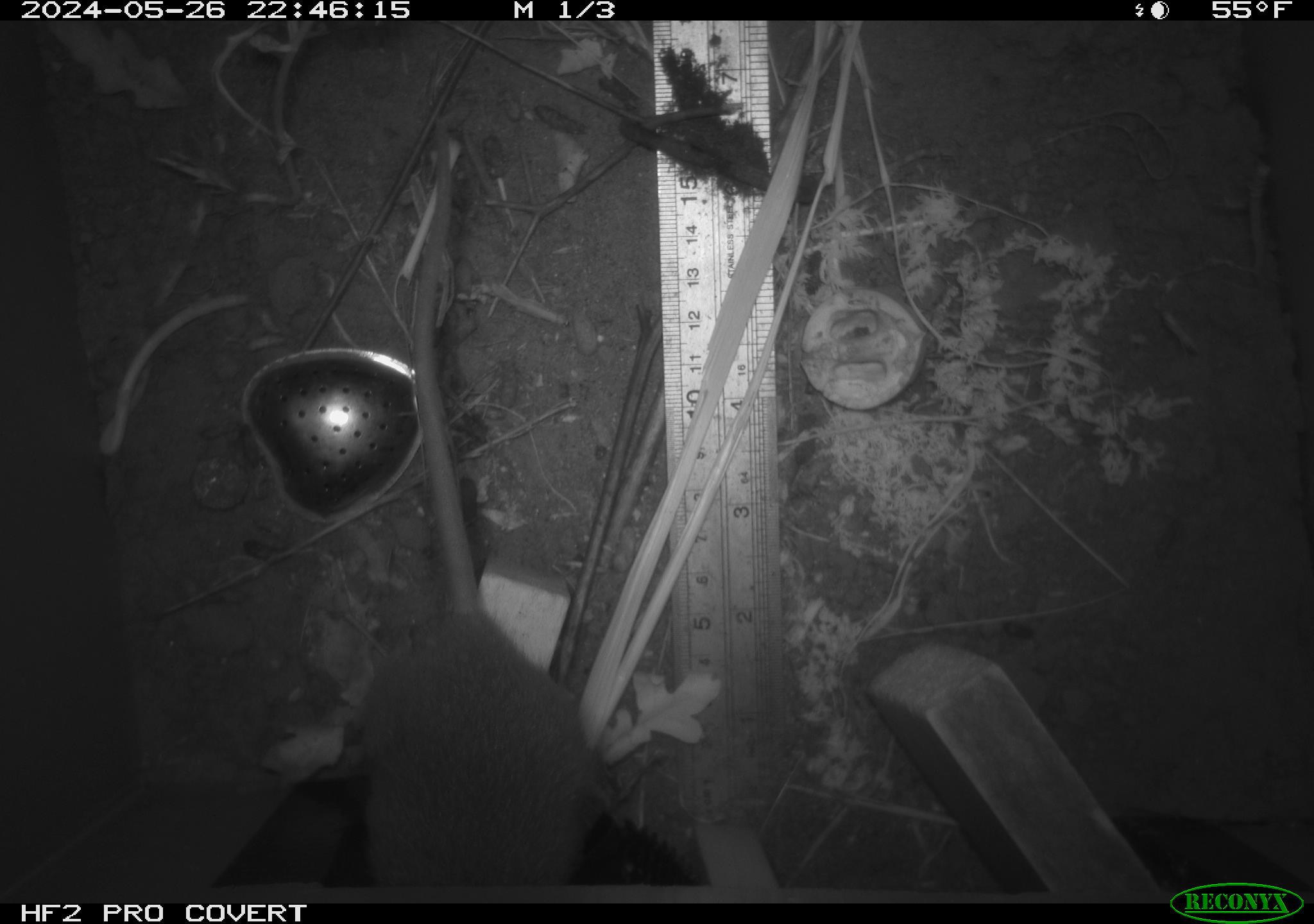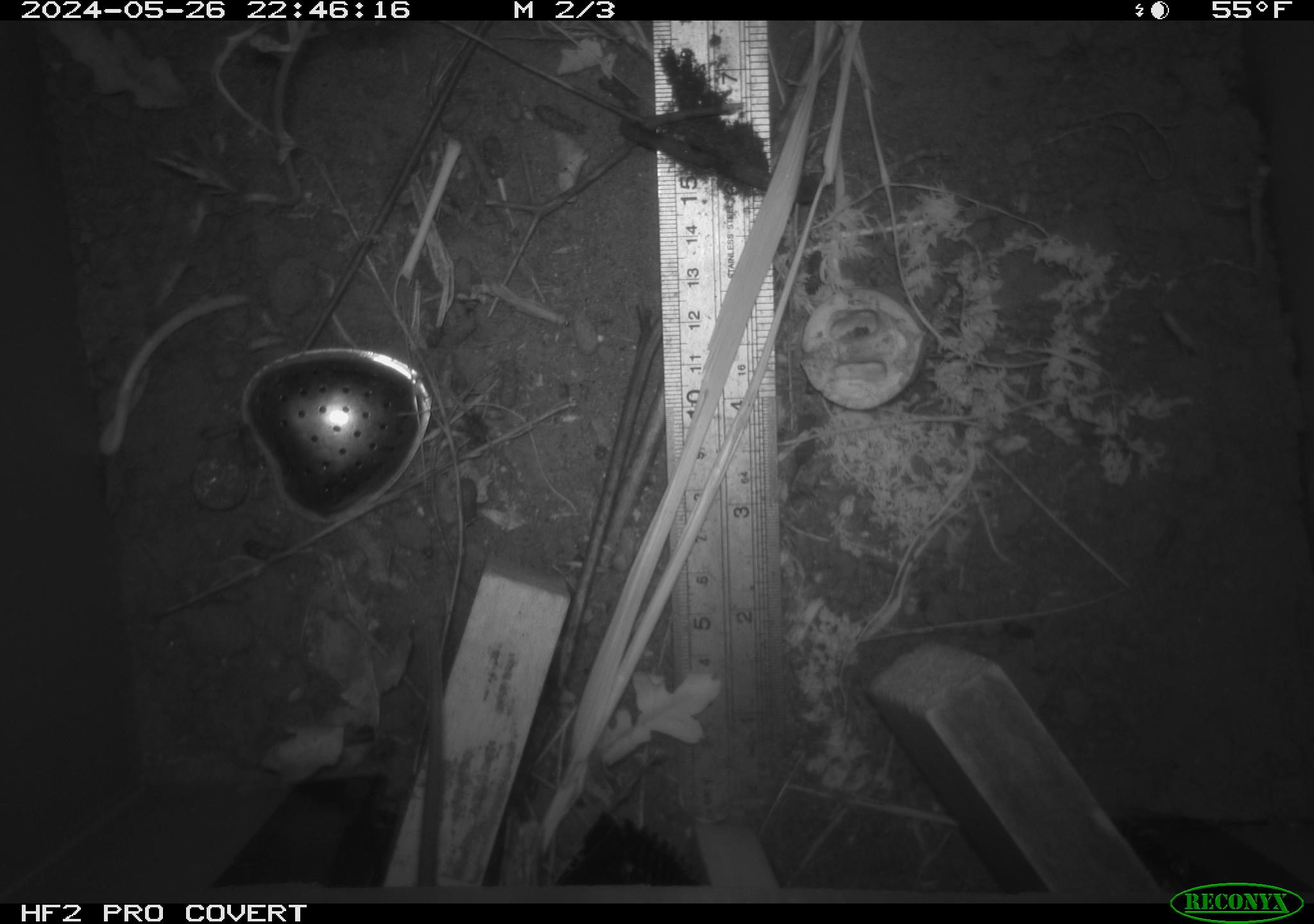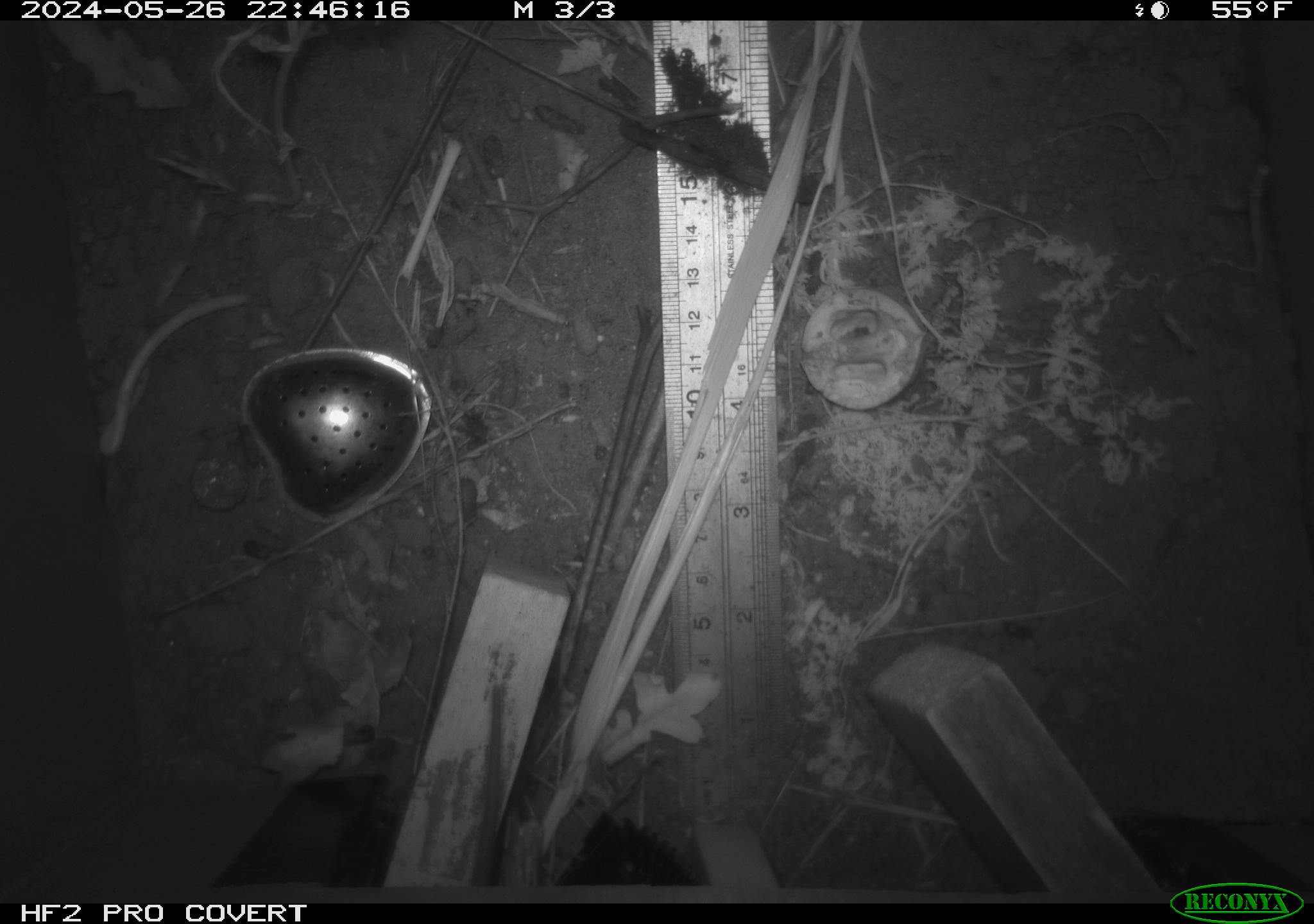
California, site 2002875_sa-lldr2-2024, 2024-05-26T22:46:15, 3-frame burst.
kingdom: Animalia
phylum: Chordata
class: Mammalia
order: Rodentia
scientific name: Rodentia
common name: rodent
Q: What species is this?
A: Rodent (Rodentia).